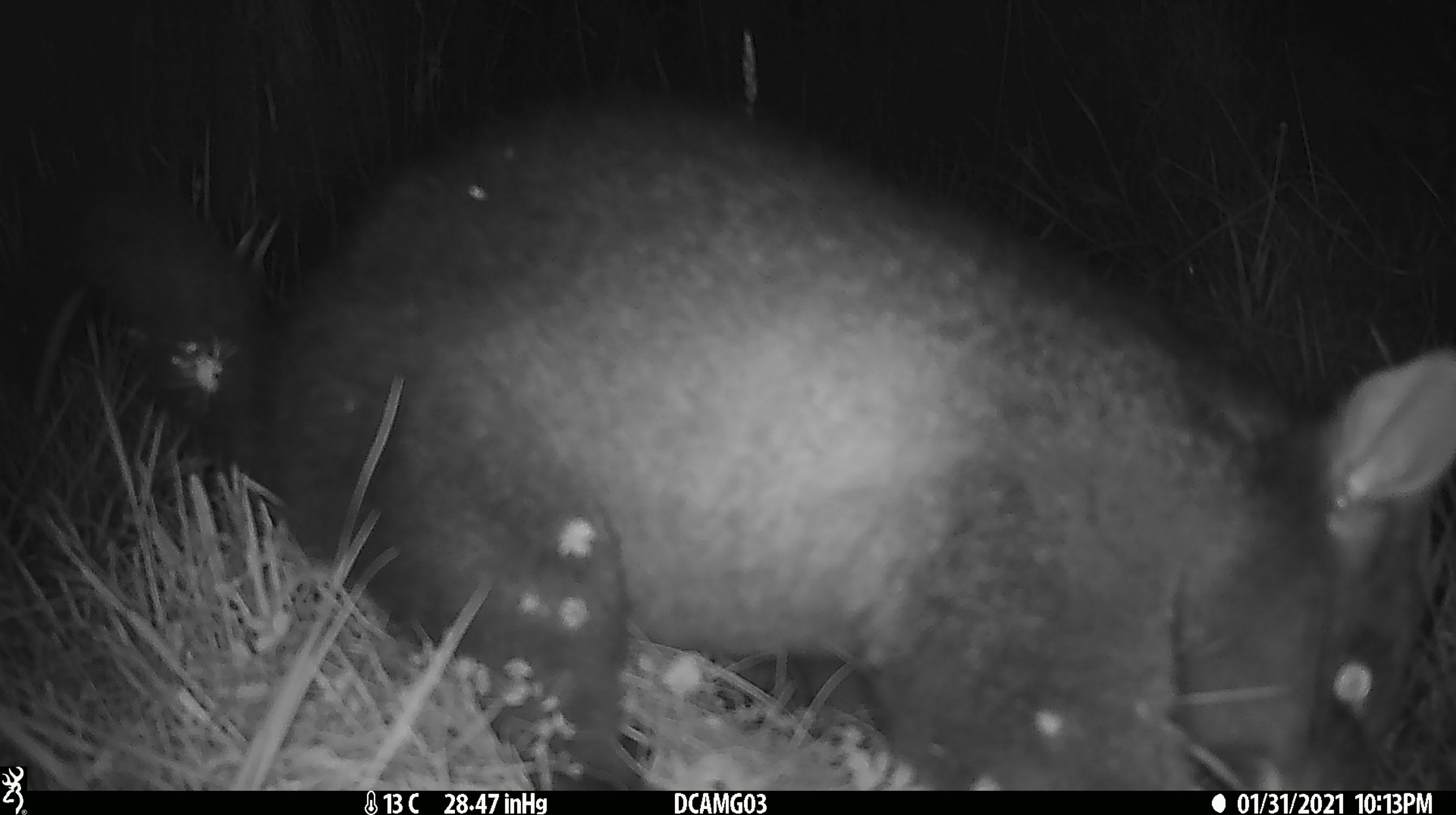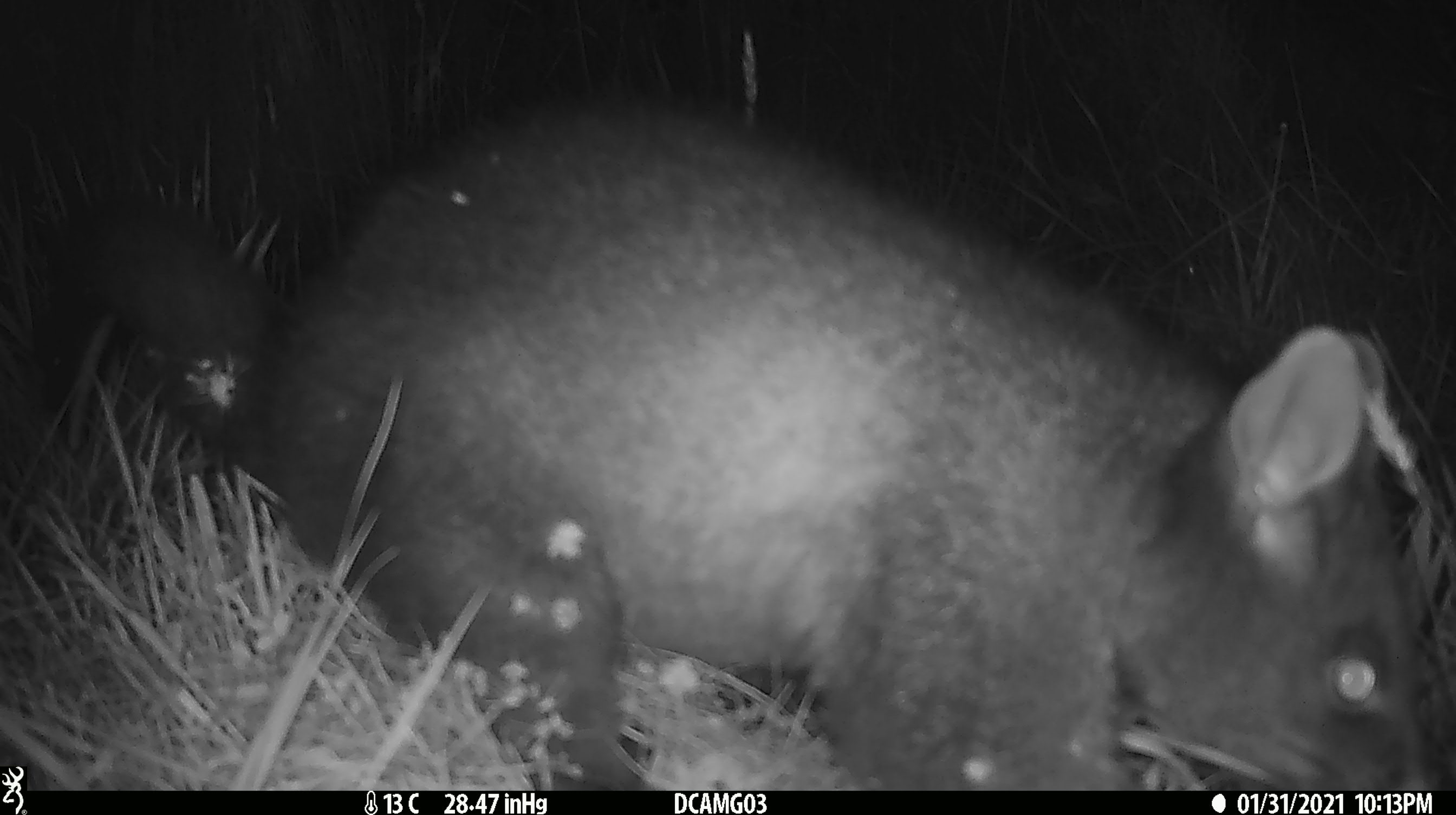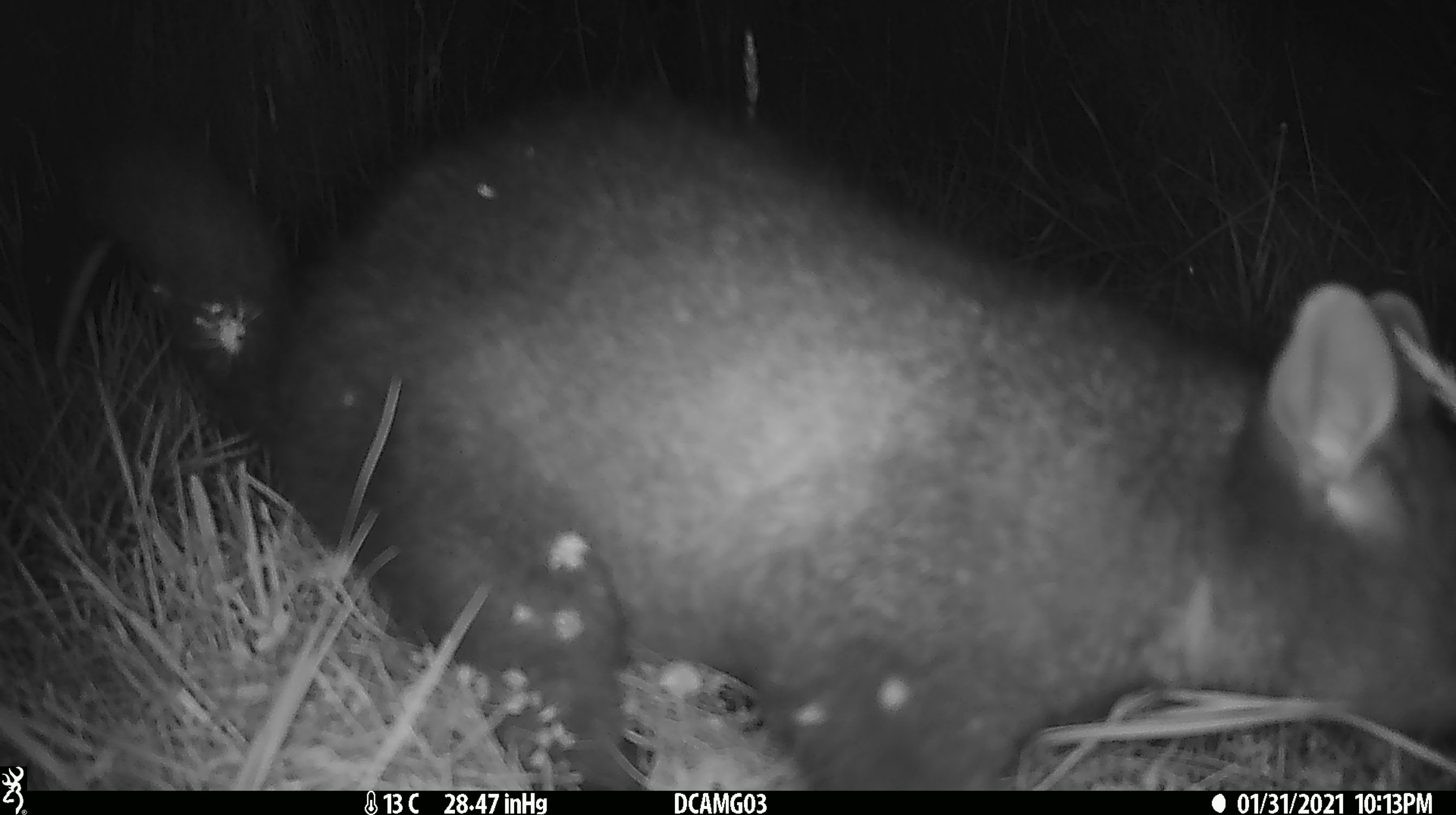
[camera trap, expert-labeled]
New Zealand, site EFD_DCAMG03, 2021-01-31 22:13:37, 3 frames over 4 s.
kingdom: Animalia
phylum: Chordata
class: Mammalia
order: Diprotodontia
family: Phalangeridae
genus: Trichosurus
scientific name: Trichosurus vulpecula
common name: common brushtail possum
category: possum